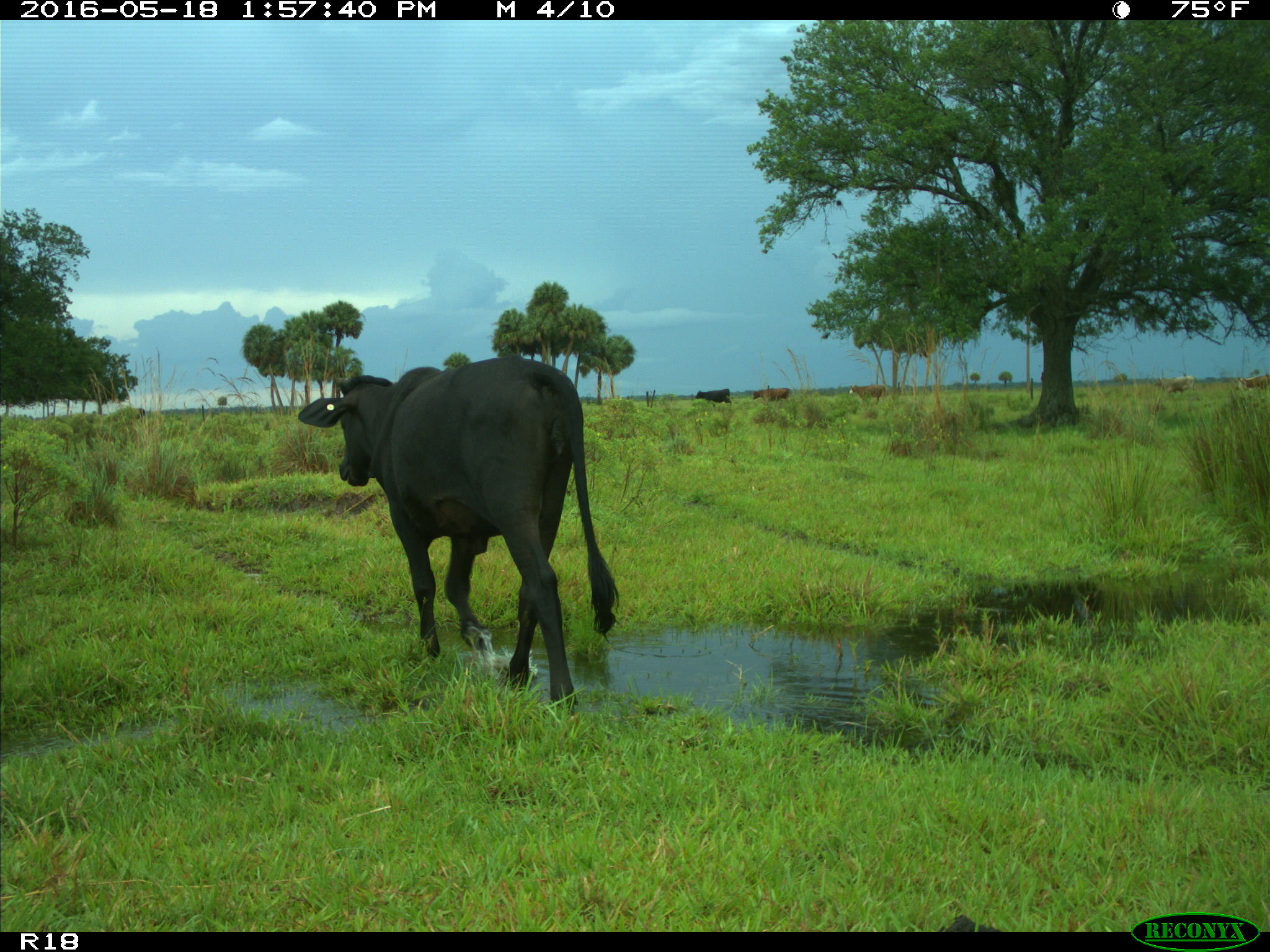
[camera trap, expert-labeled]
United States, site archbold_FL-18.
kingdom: Animalia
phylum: Chordata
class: Mammalia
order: Artiodactyla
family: Bovidae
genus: Bos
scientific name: Bos taurus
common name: domestic cow